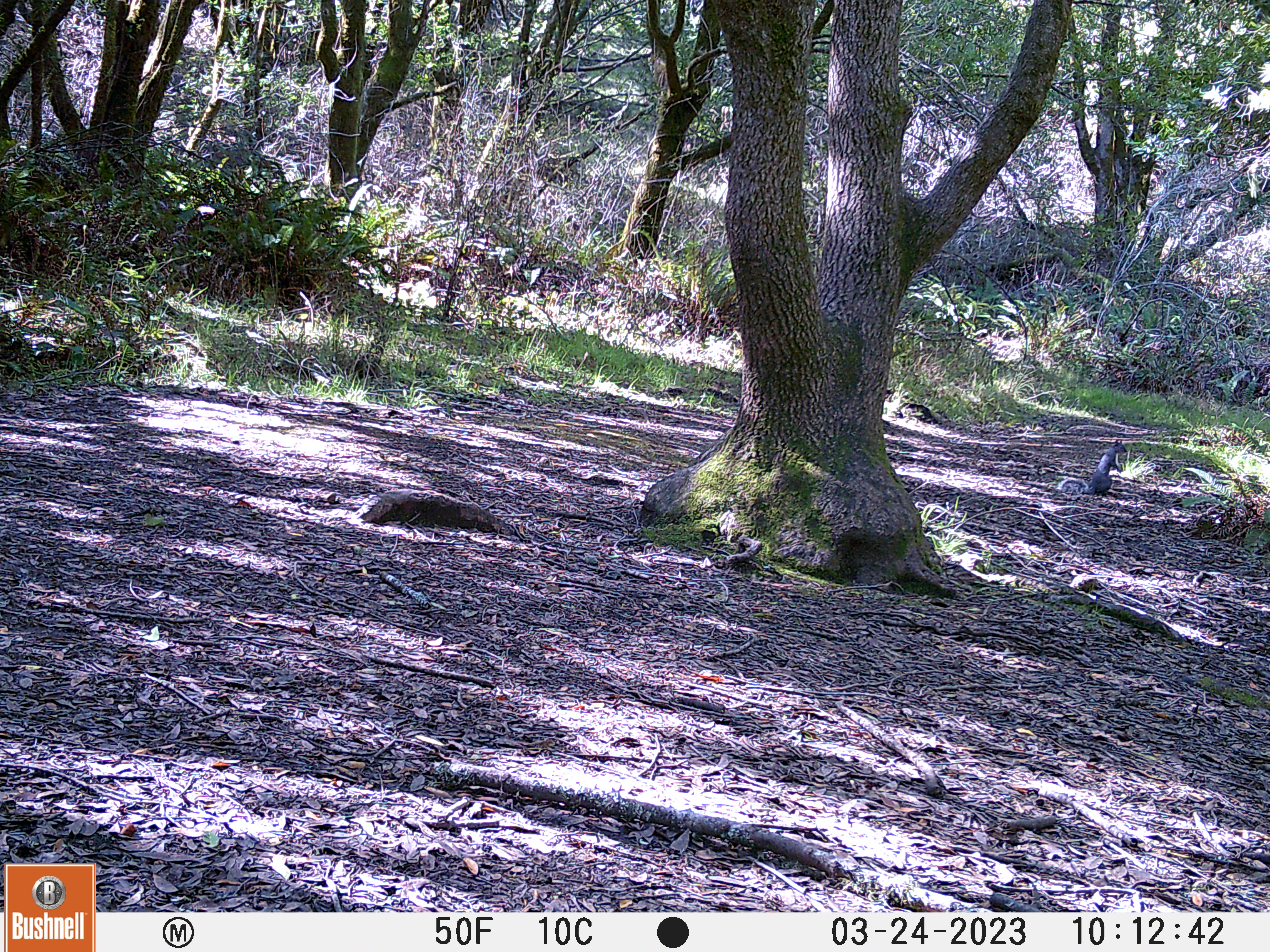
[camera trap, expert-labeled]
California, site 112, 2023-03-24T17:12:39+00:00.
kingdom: Animalia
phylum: Chordata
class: Mammalia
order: Rodentia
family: Sciuridae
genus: Sciurus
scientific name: Sciurus griseus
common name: western gray squirrel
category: western grey squirrel